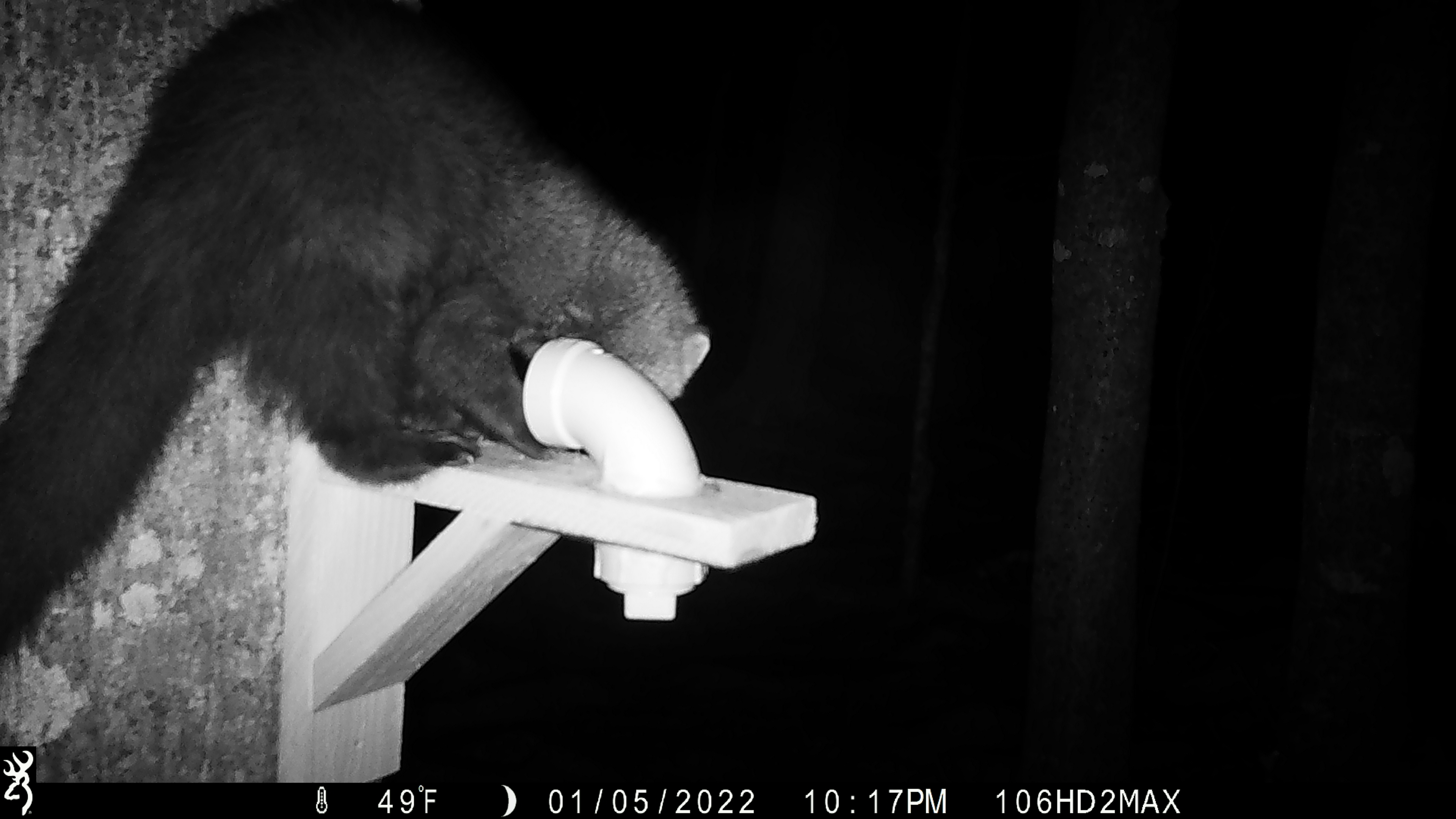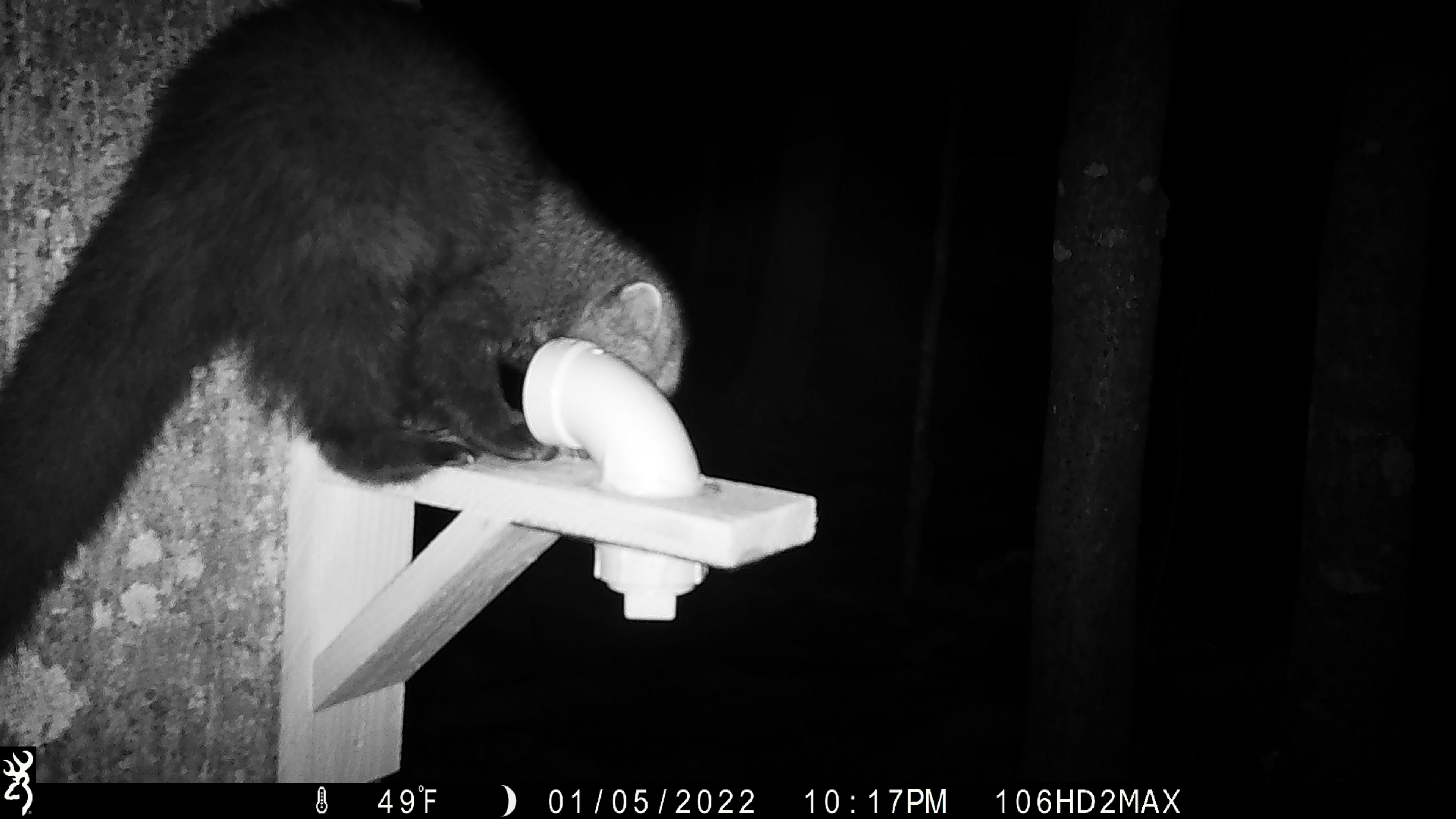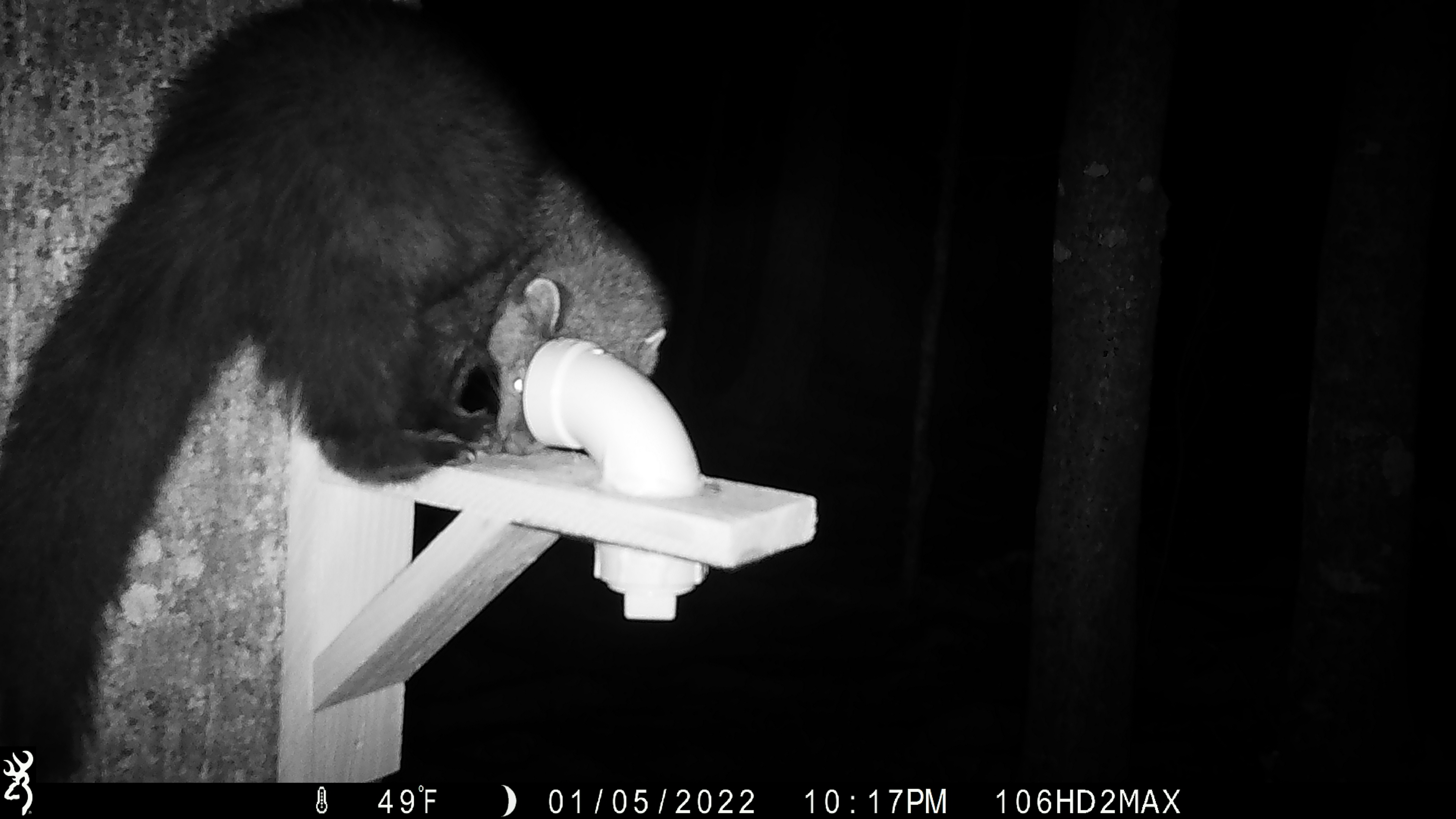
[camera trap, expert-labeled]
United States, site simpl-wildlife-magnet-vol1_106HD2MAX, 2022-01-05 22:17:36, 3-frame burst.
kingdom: Animalia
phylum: Chordata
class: Mammalia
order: Carnivora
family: Mustelidae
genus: Pekania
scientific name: Pekania pennanti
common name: fisher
Fisher (Pekania pennanti).